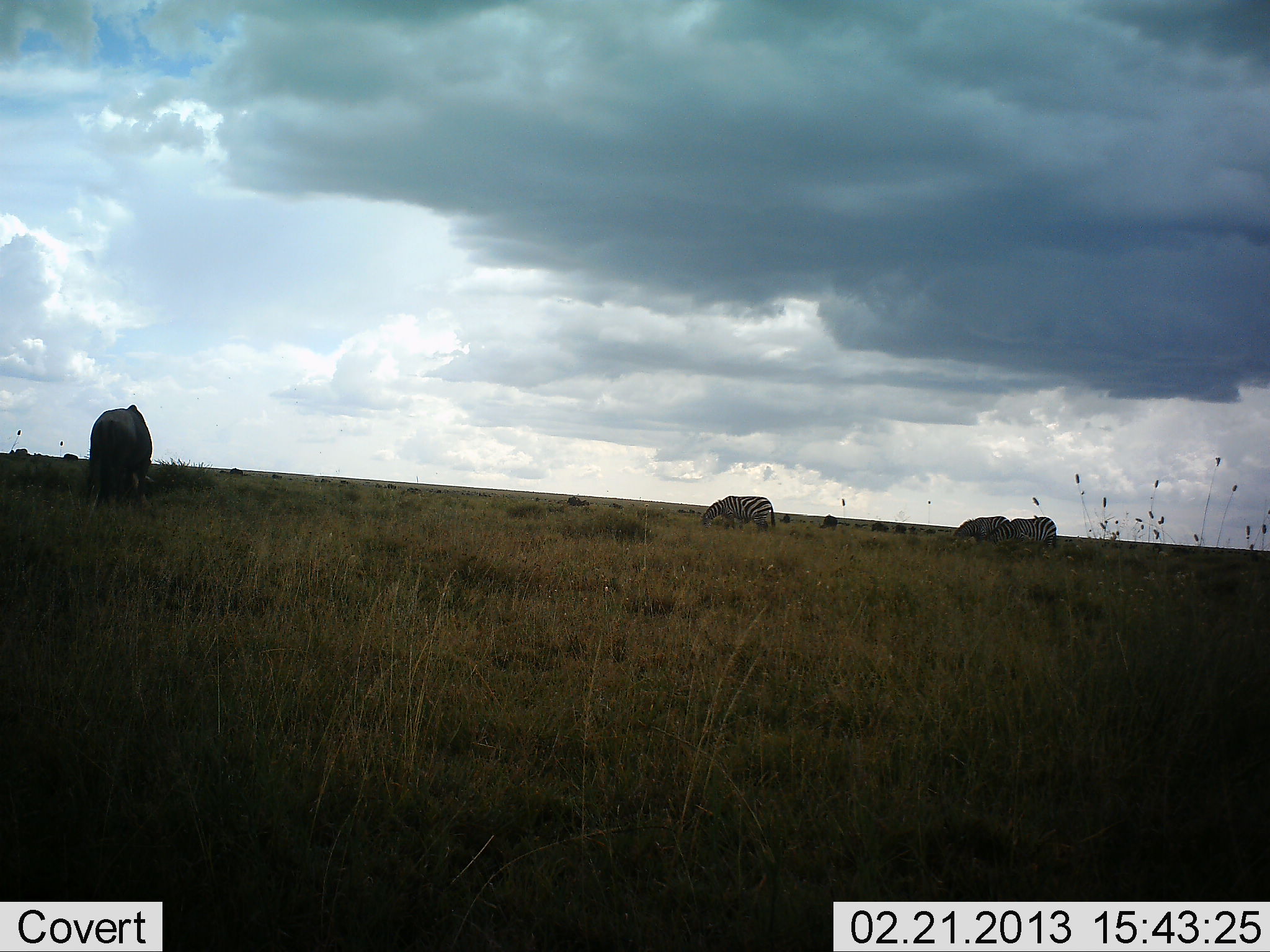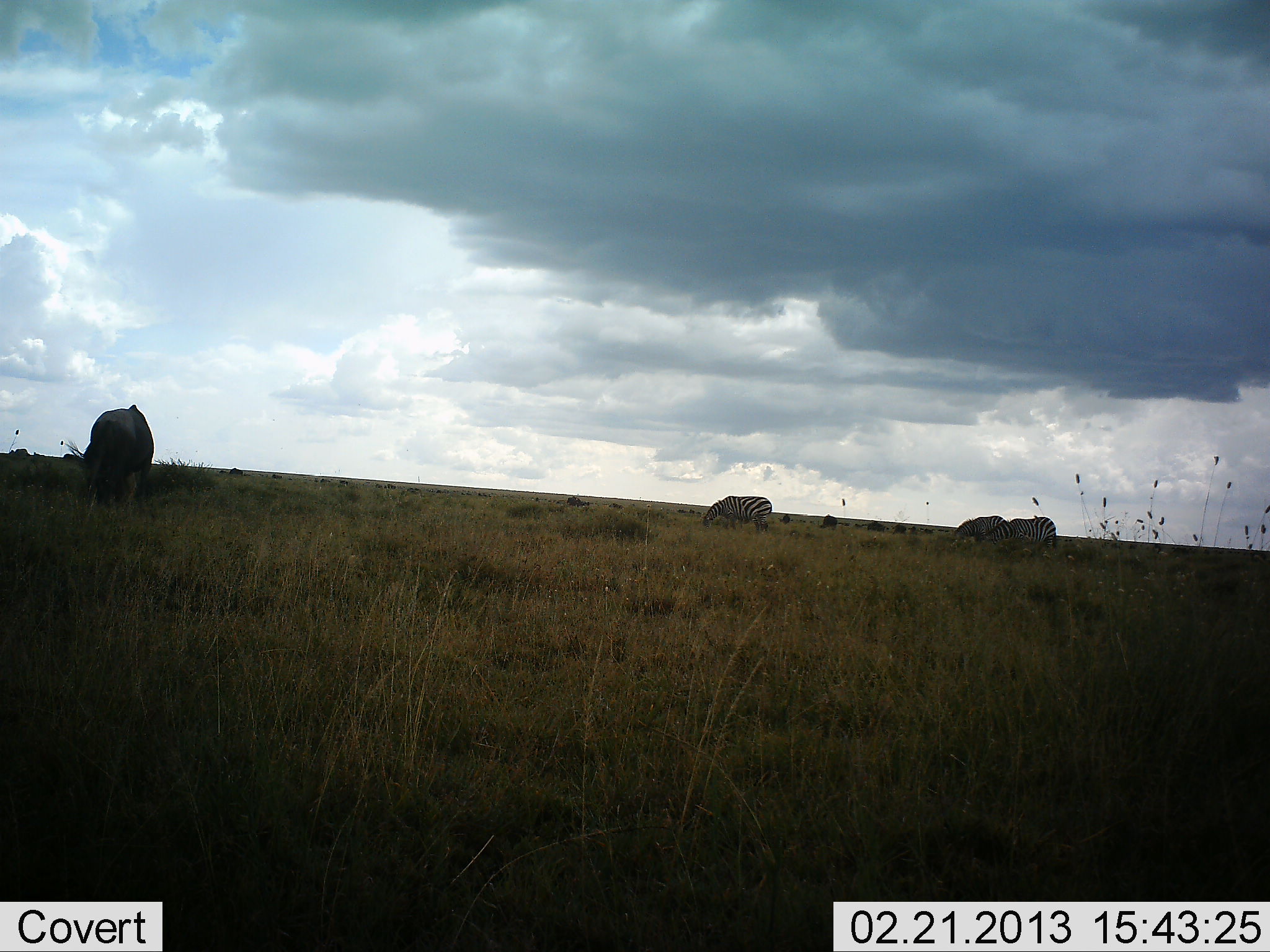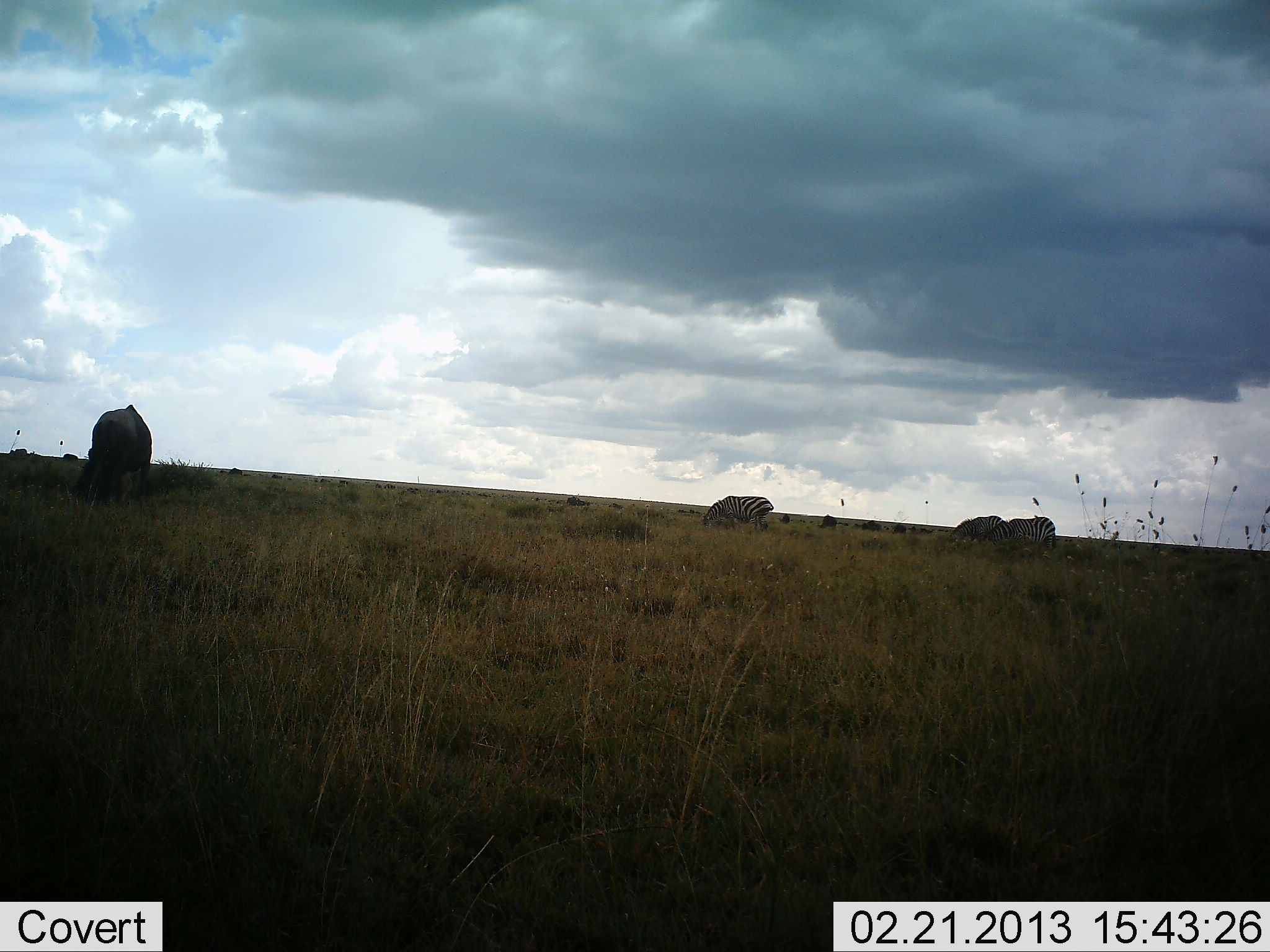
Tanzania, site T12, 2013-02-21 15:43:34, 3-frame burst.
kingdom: Animalia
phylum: Chordata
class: Mammalia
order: Artiodactyla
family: Bovidae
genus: Connochaetes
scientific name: Connochaetes taurinus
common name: blue wildebeest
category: wildebeest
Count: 1.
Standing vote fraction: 18%.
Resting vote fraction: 0%.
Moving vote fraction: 5%.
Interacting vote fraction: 0%.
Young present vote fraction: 0%.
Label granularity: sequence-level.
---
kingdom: Animalia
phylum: Chordata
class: Mammalia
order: Perissodactyla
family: Equidae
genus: Equus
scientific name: Equus quagga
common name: plains zebra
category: zebra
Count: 3.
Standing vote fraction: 24%.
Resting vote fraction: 2%.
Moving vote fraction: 4%.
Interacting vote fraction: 0%.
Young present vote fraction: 0%.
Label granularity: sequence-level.